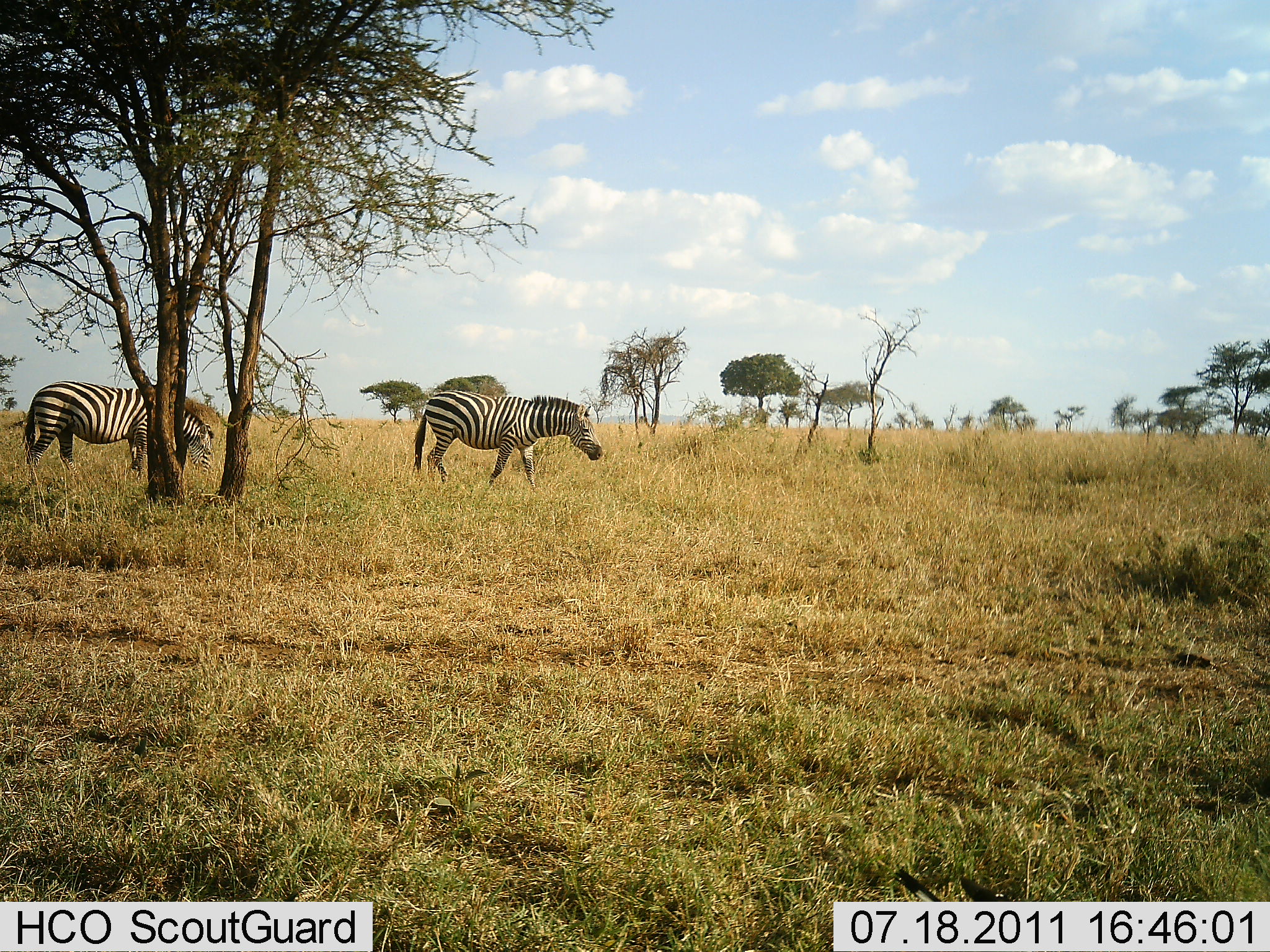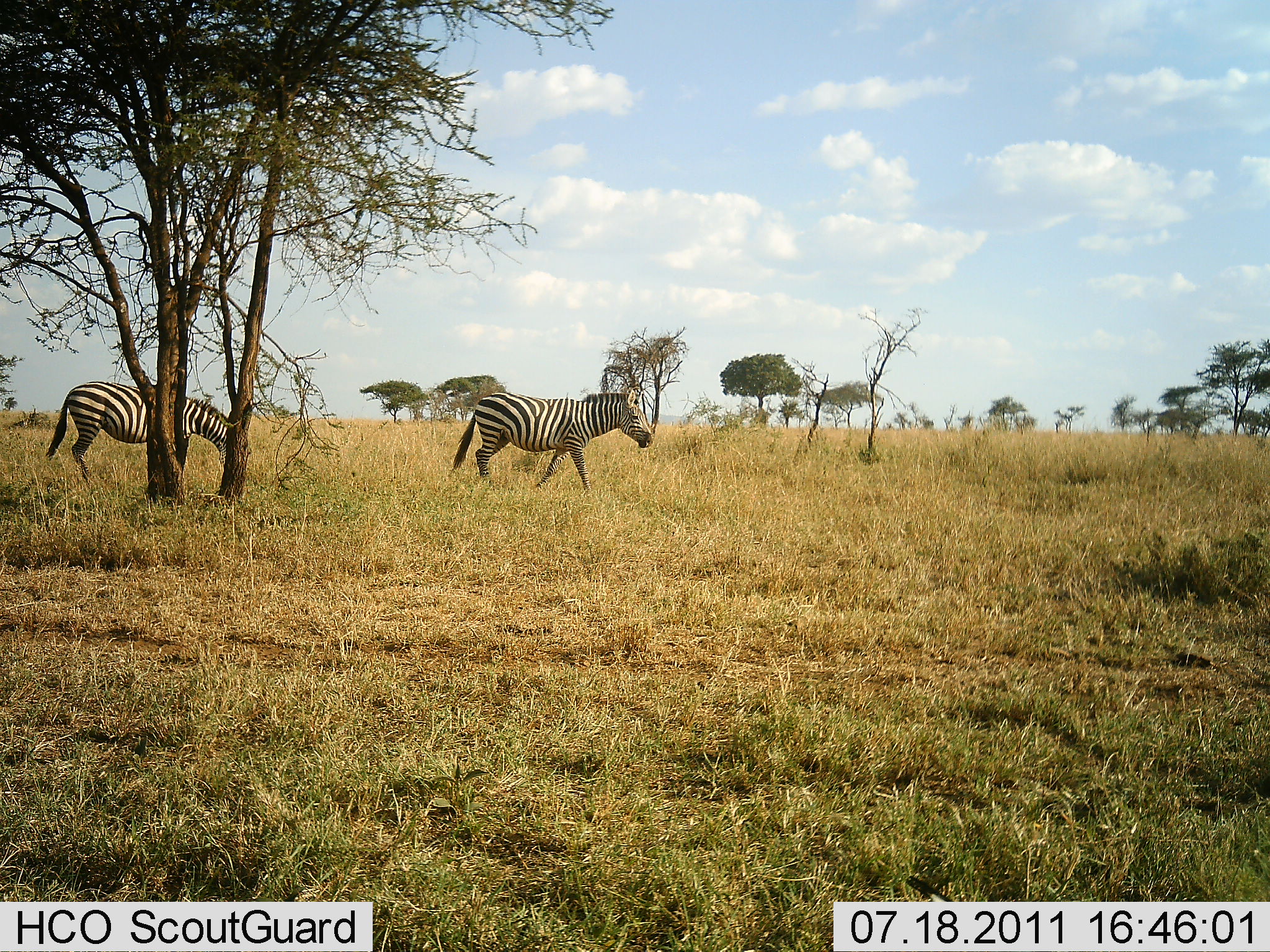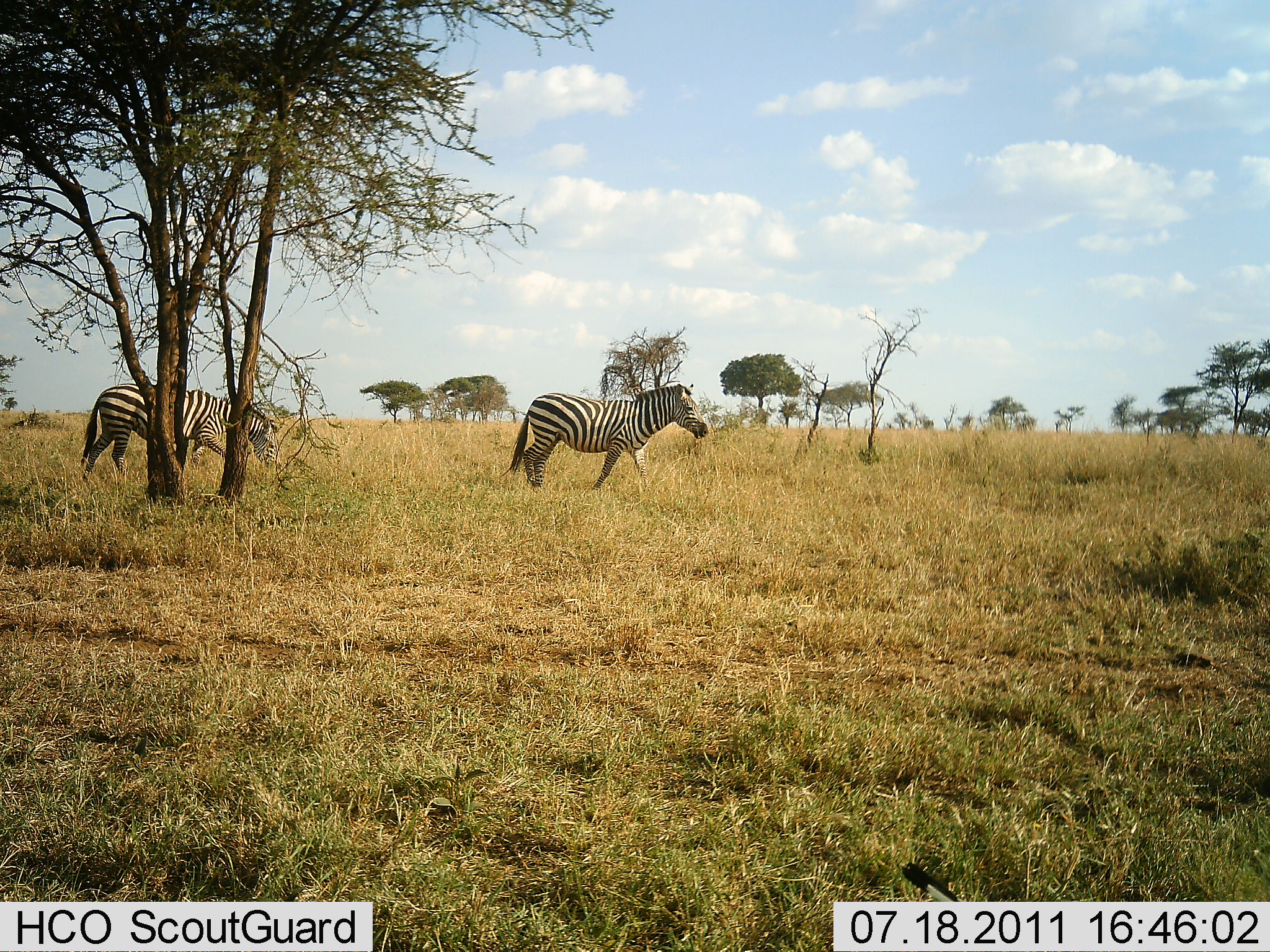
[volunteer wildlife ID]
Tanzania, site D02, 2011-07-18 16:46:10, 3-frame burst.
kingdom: Animalia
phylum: Chordata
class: Mammalia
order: Perissodactyla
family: Equidae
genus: Equus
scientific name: Equus quagga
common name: plains zebra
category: zebra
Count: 2.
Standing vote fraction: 8%.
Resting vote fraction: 0%.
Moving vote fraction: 92%.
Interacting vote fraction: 0%.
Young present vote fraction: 0%.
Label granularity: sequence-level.